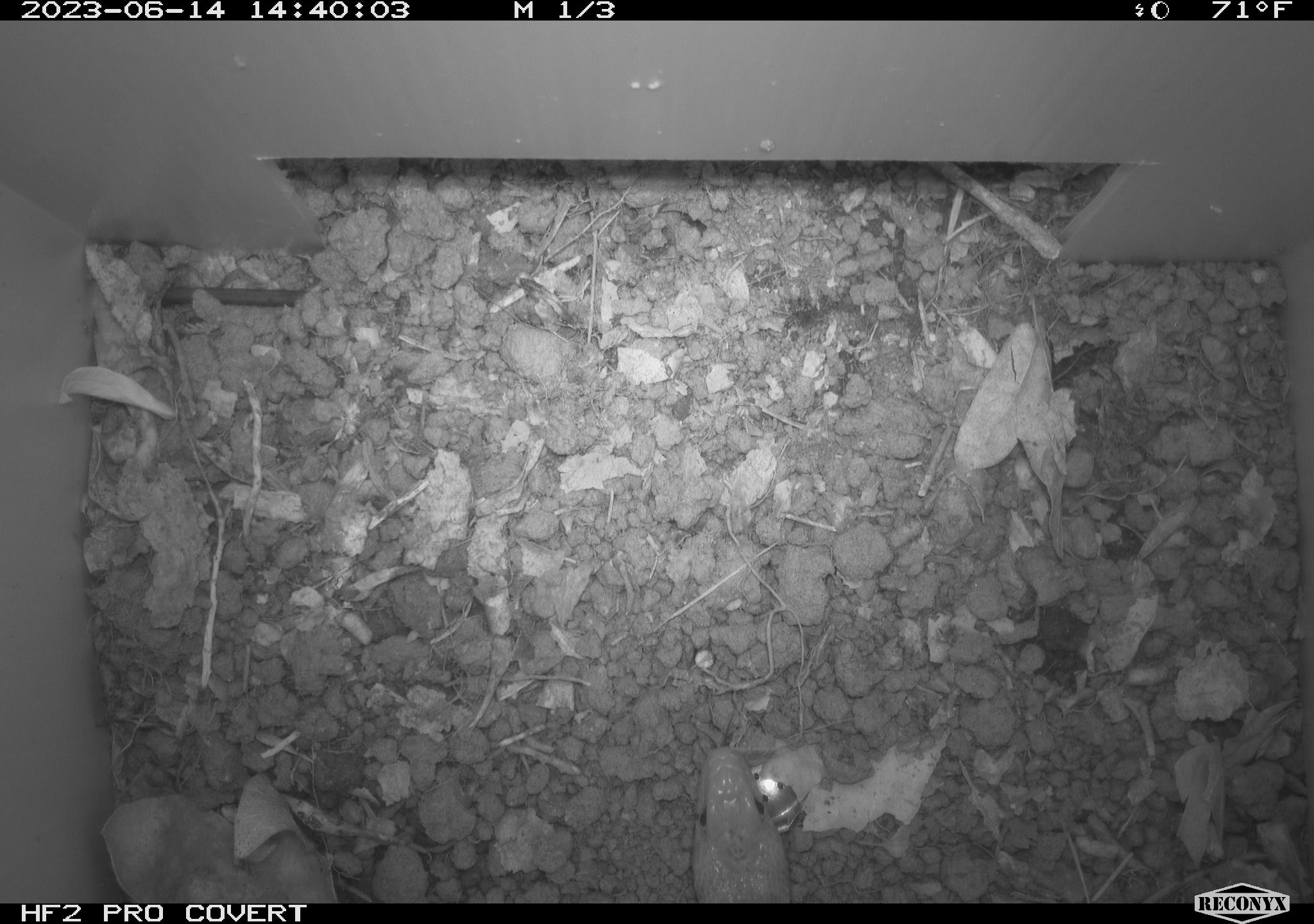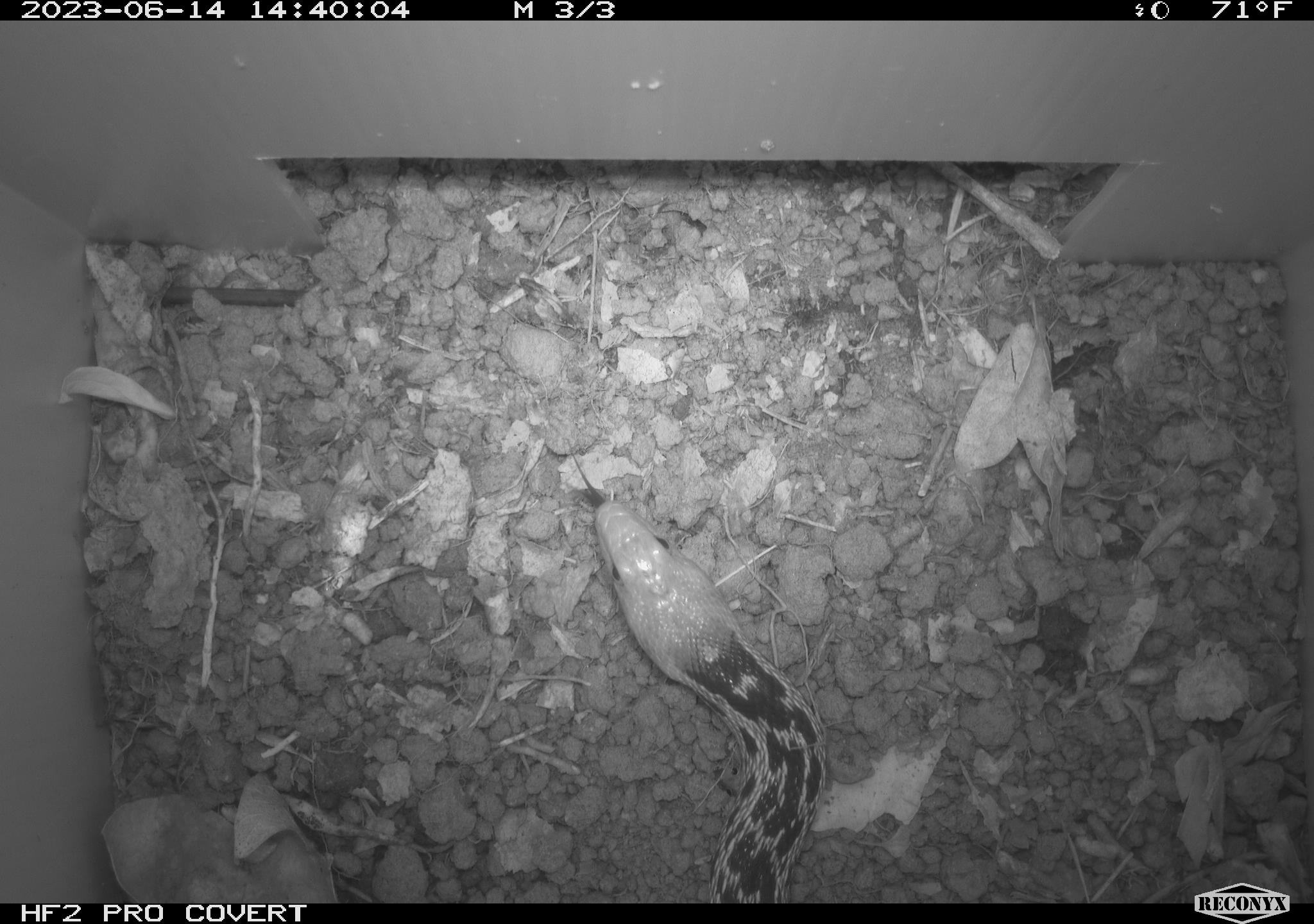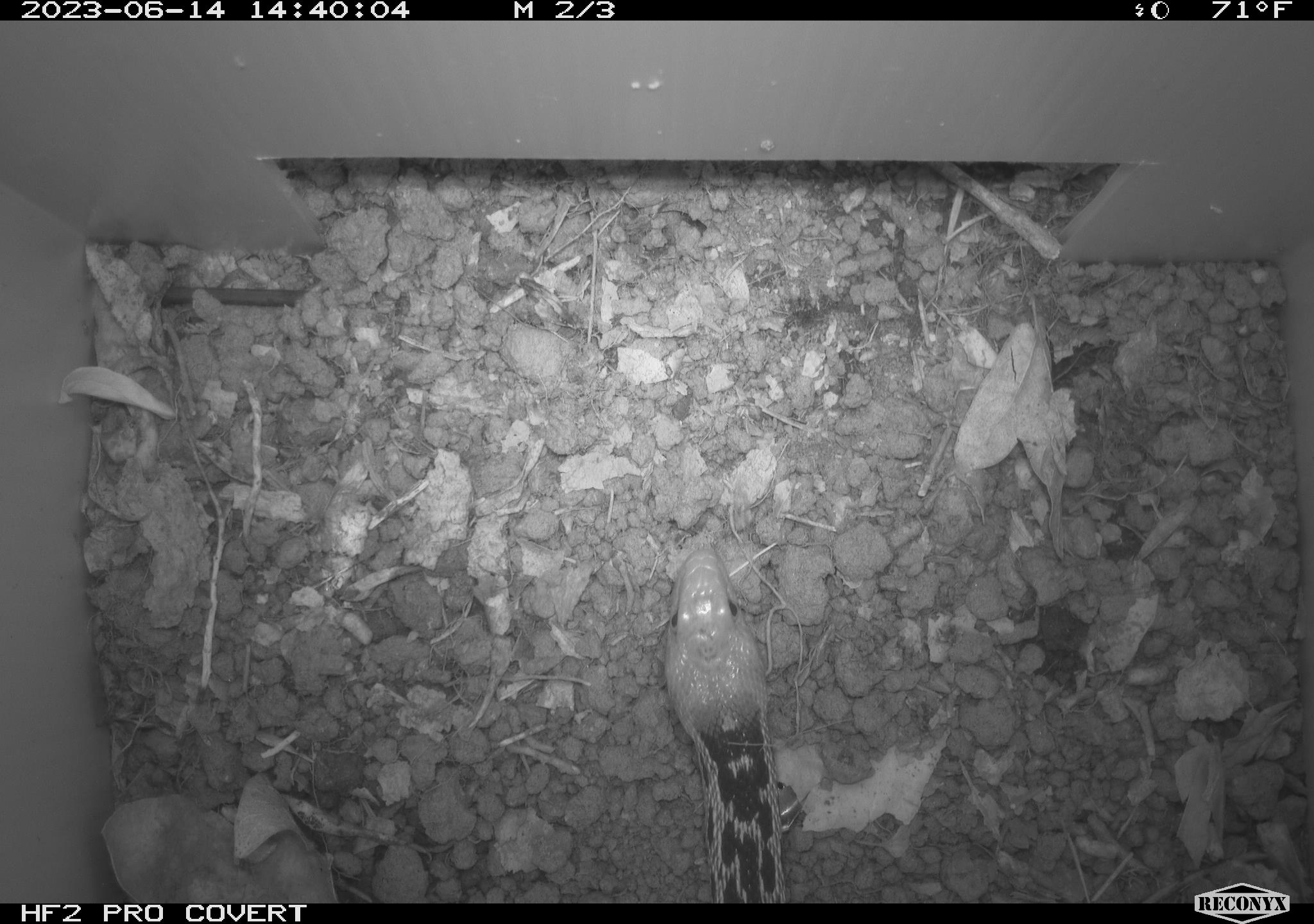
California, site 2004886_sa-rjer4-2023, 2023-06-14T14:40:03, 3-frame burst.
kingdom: Animalia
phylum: Chordata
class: Reptilia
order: Squamata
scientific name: Squamata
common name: lizards and snakes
Lizards and snakes (Squamata).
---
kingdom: Animalia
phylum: Chordata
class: Reptilia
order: Squamata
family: Colubridae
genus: Pituophis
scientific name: Pituophis catenifer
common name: gophersnake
Gophersnake (Pituophis catenifer).